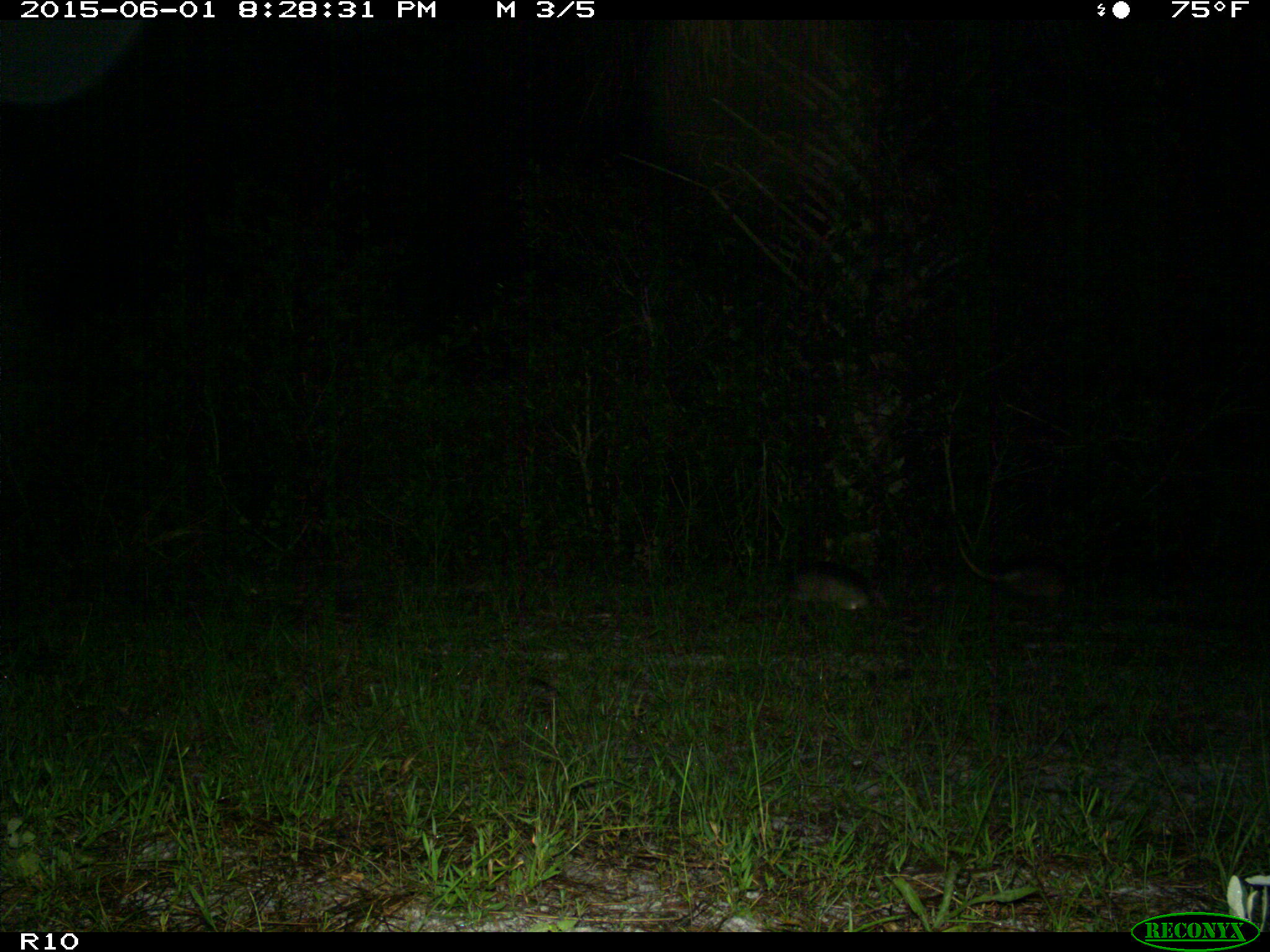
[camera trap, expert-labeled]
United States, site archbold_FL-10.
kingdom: Animalia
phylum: Chordata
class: Mammalia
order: Cingulata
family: Dasypodidae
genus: Dasypus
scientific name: Dasypus novemcinctus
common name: nine-banded armadillo